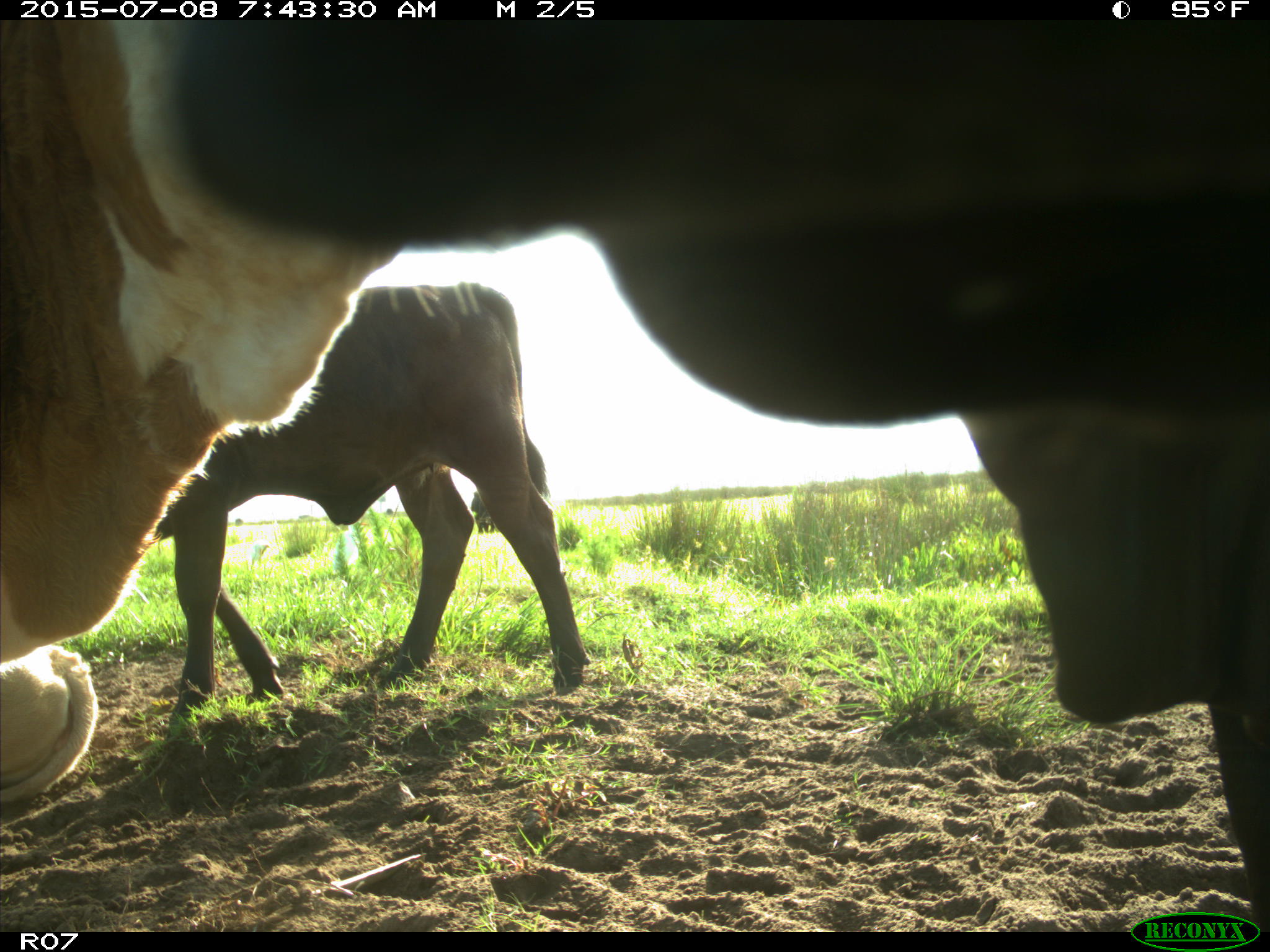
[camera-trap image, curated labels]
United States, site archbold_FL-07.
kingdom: Animalia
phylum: Chordata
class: Mammalia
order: Artiodactyla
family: Bovidae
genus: Bos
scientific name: Bos taurus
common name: domestic cow